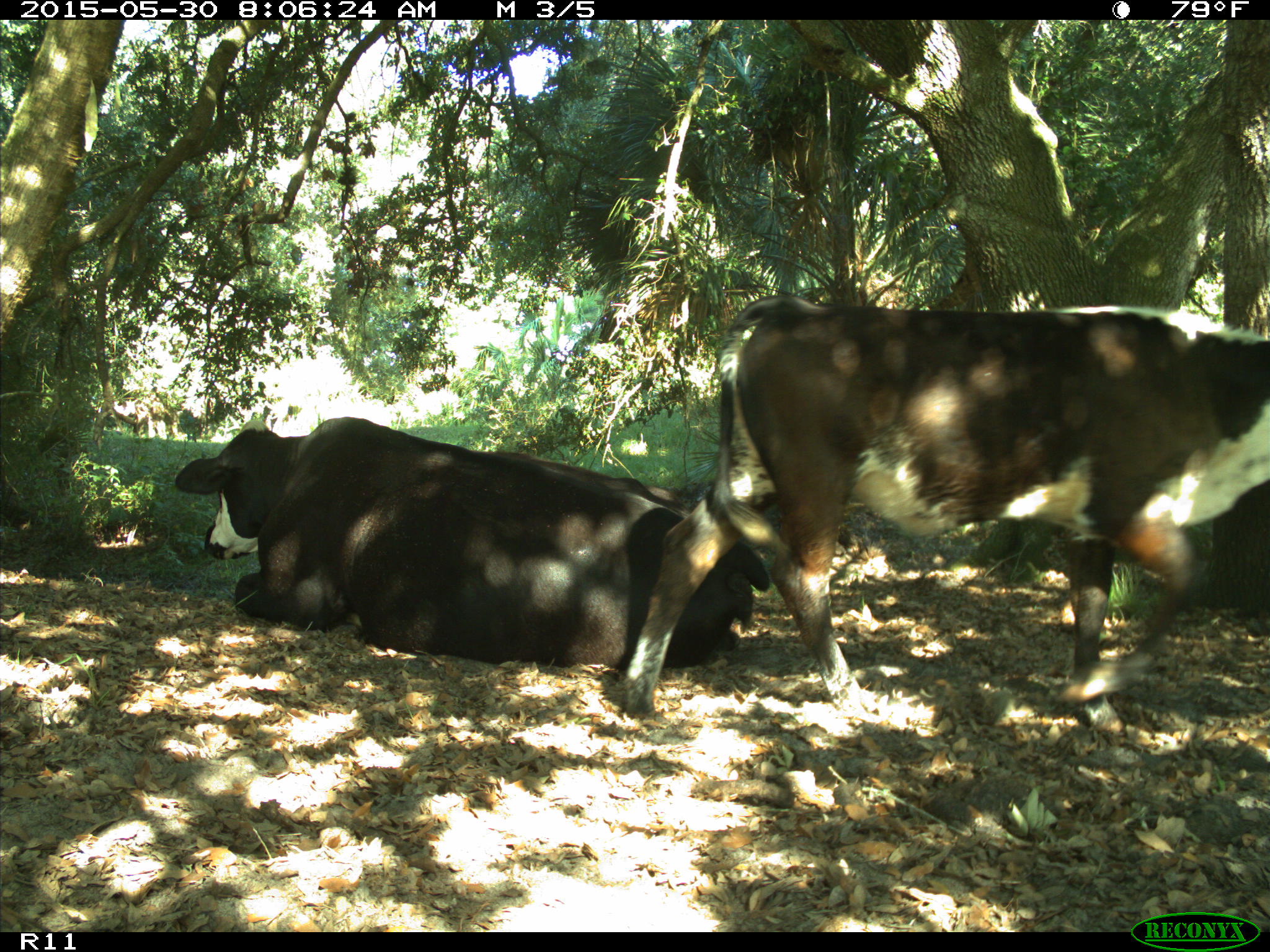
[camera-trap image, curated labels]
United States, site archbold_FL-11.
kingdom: Animalia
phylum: Chordata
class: Mammalia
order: Artiodactyla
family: Bovidae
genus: Bos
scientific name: Bos taurus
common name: domestic cow